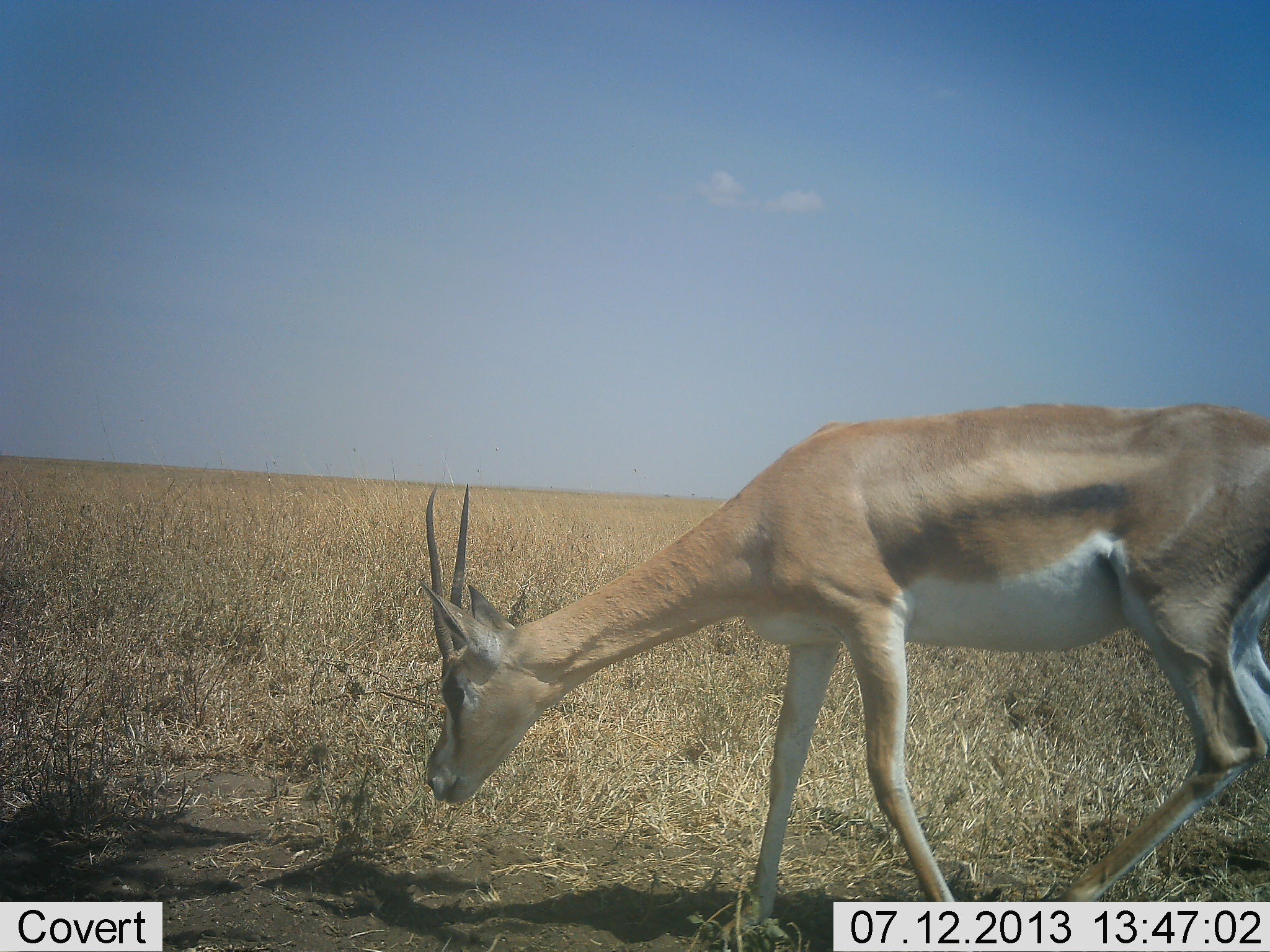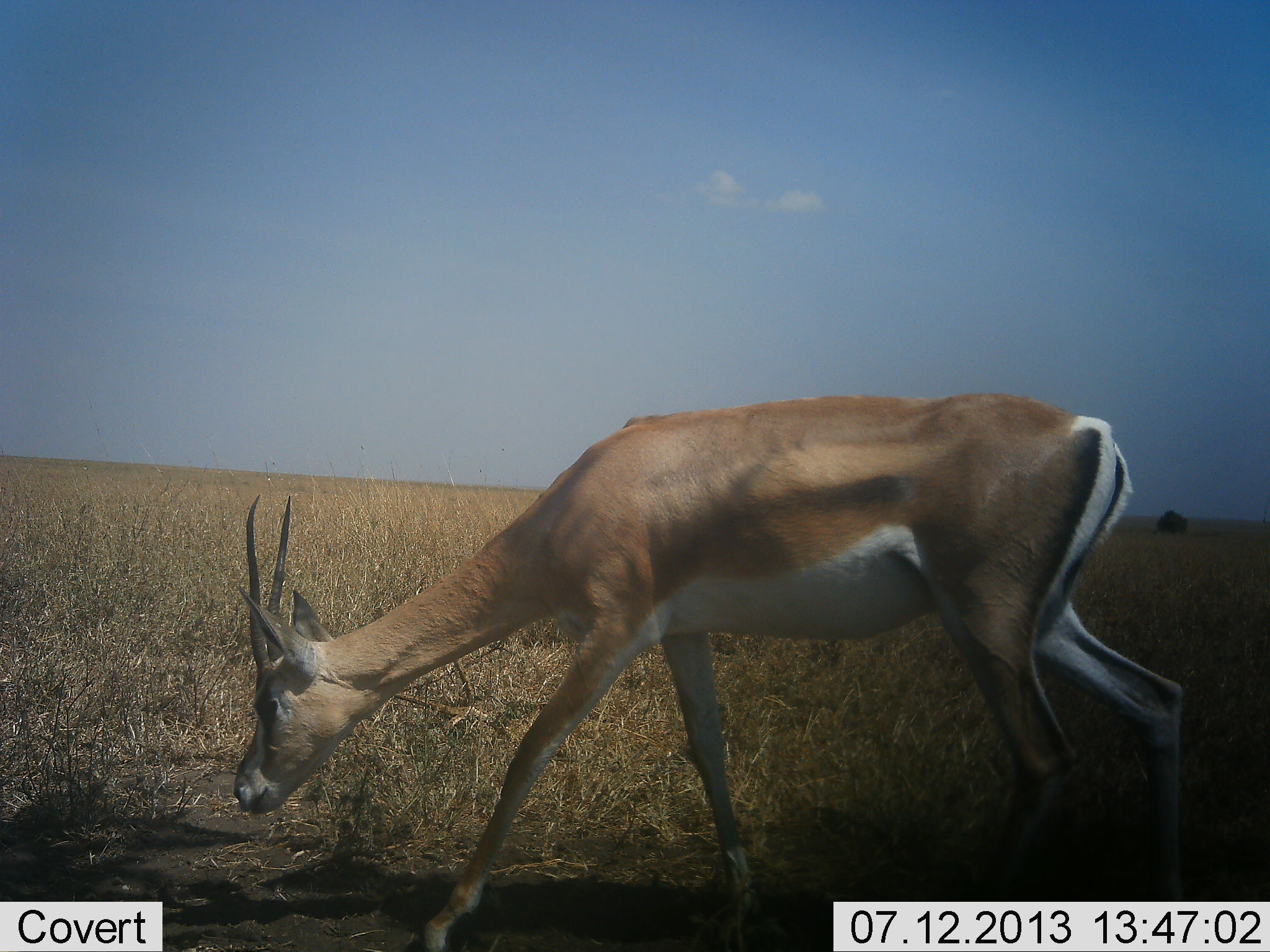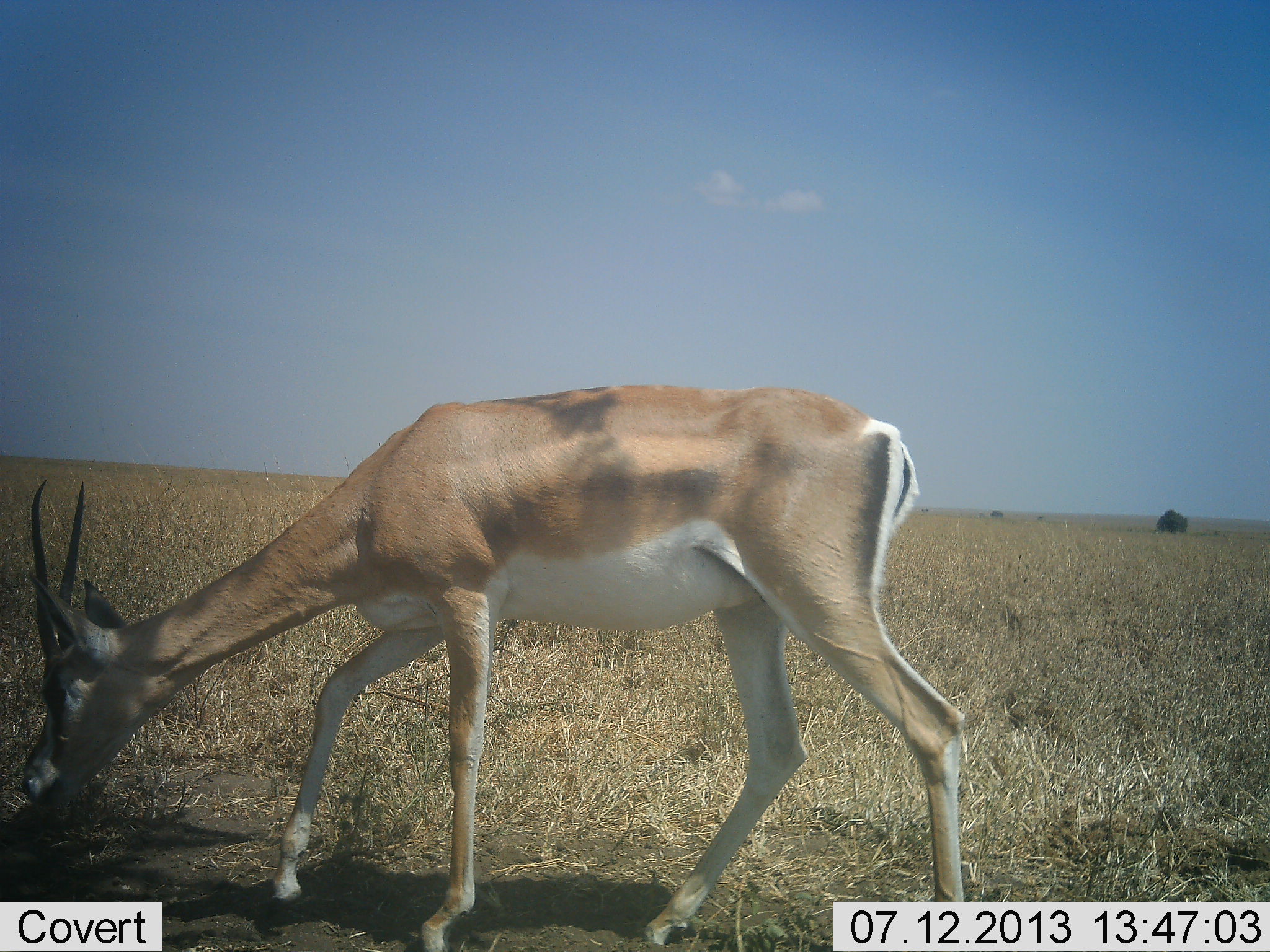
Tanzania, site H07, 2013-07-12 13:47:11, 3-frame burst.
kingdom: Animalia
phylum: Chordata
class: Mammalia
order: Artiodactyla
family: Bovidae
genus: Nanger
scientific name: Nanger granti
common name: grant's gazelle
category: gazellegrants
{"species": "gazellegrants (grant's gazelle) (Nanger granti)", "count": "1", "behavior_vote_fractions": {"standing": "8%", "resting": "0%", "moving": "80%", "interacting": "0%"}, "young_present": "0%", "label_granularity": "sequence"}